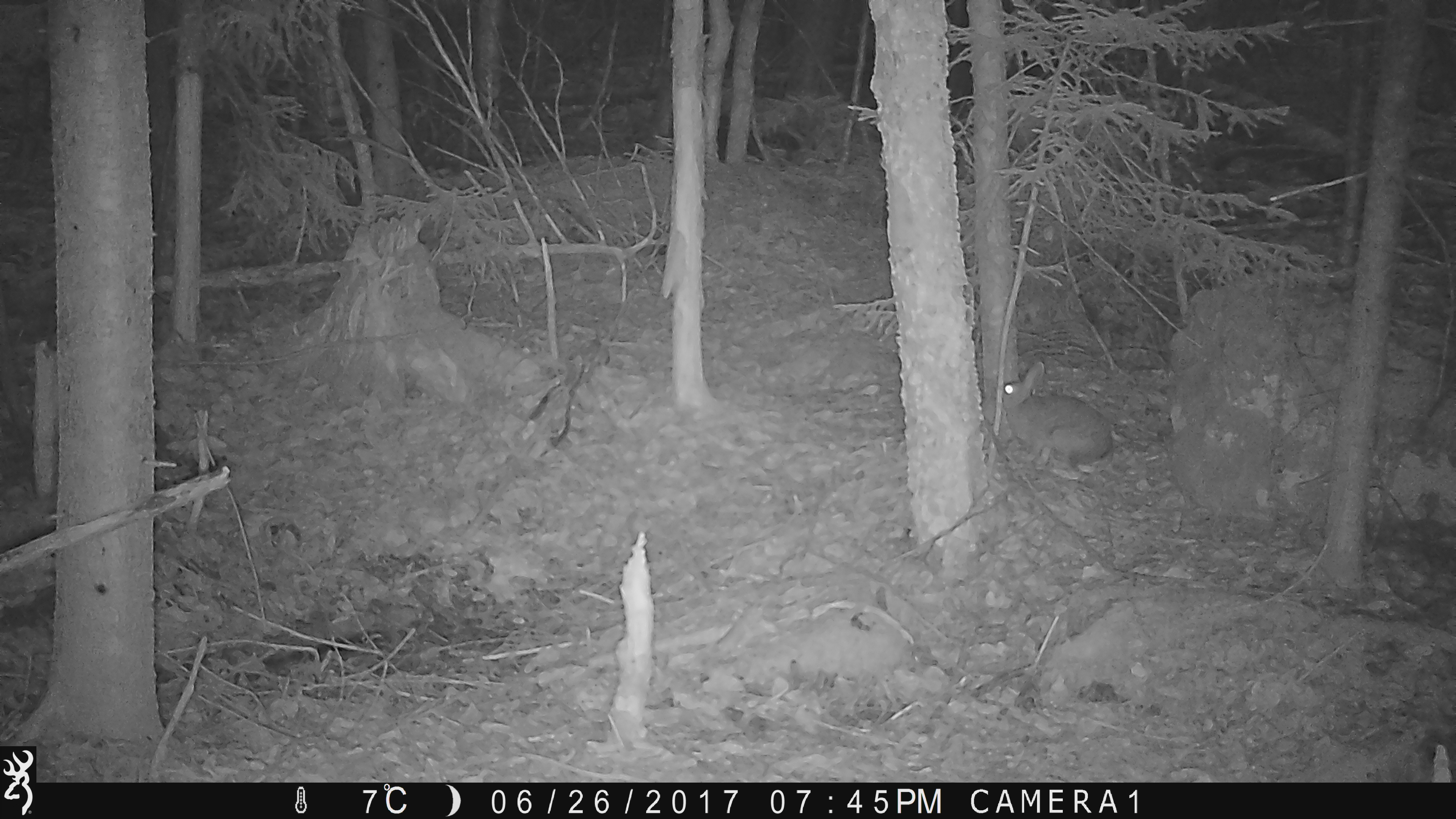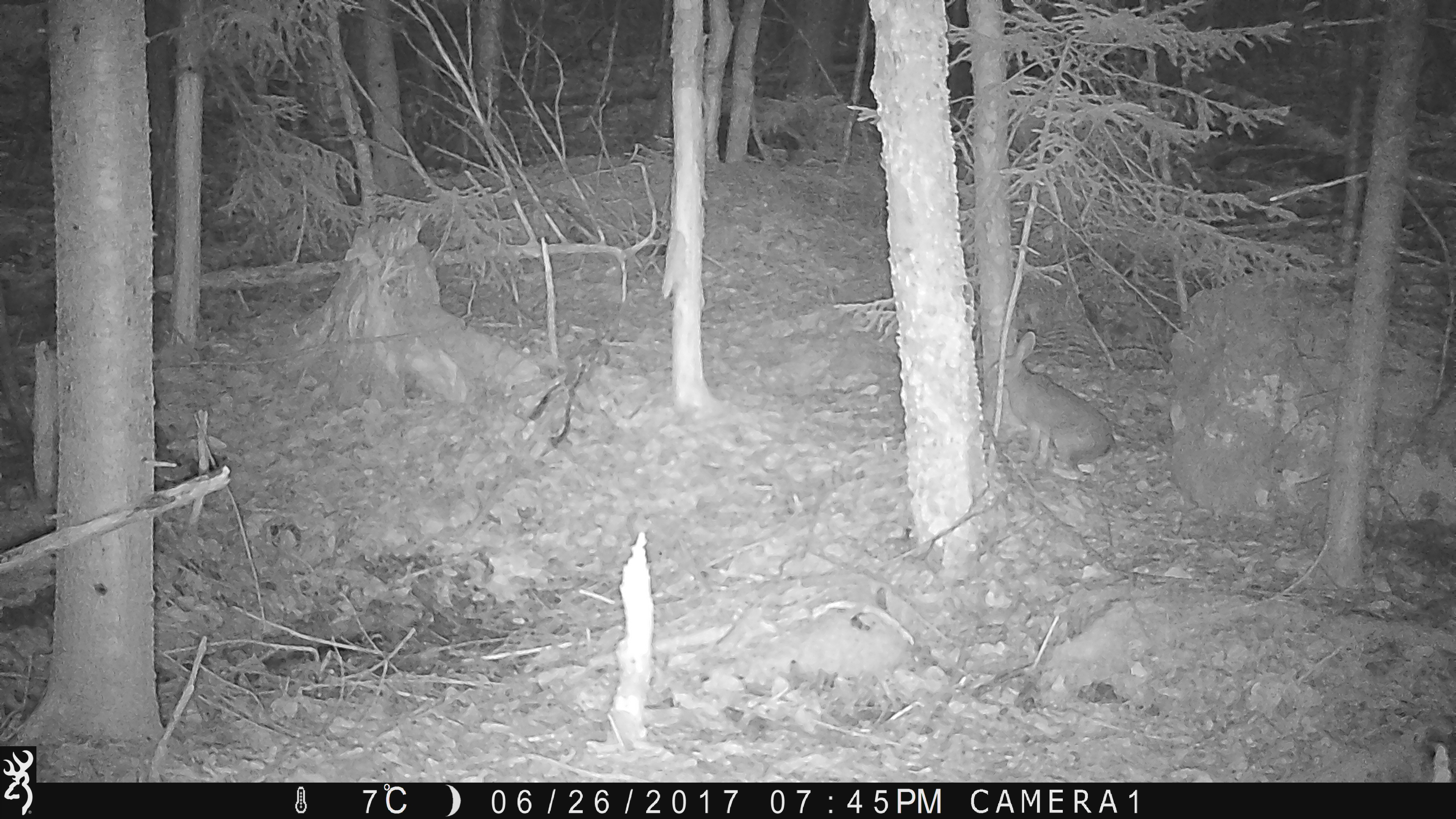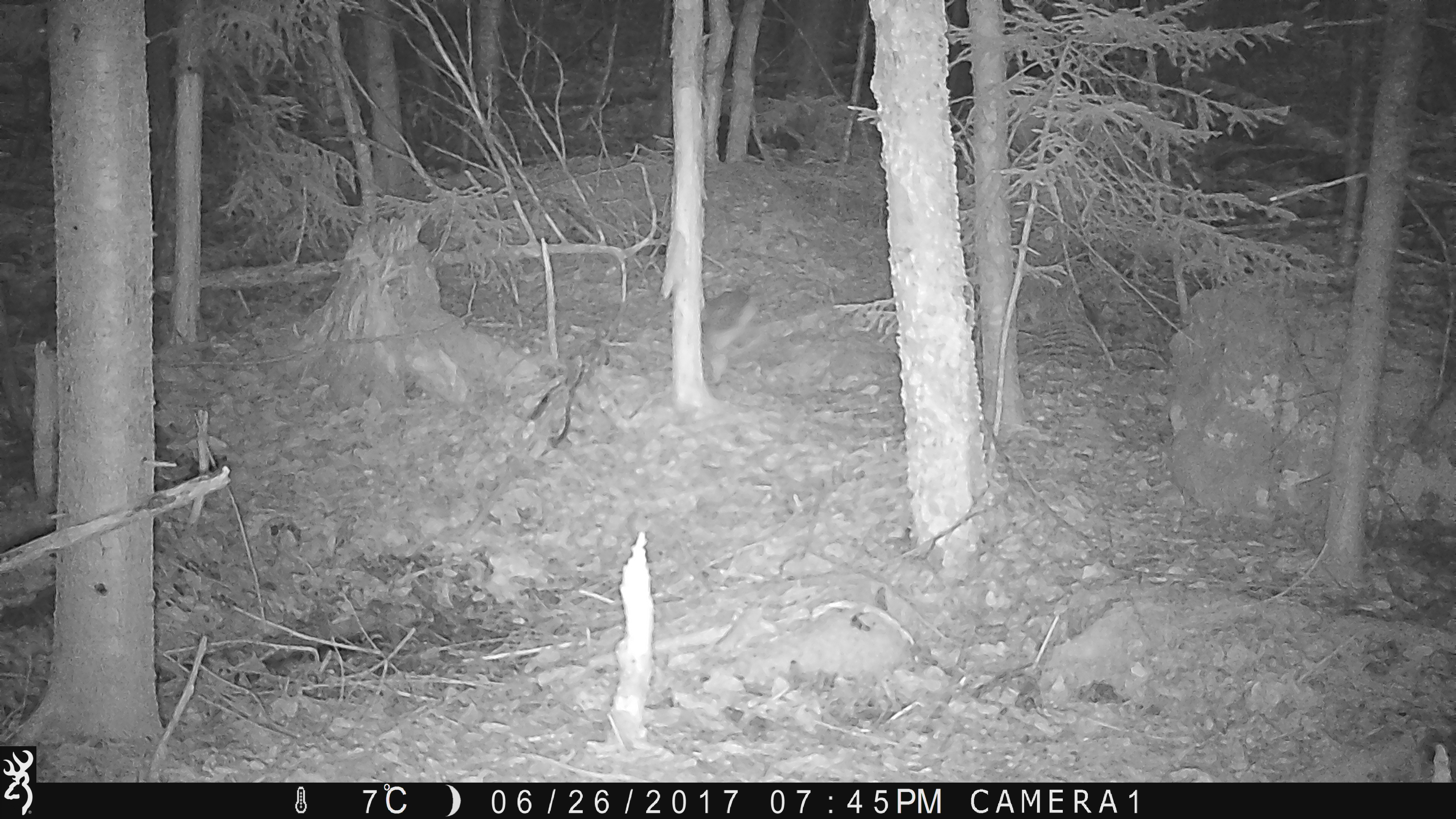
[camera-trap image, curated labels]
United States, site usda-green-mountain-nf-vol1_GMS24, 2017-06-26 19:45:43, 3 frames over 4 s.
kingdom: Animalia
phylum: Chordata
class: Mammalia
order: Lagomorpha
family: Leporidae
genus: Lepus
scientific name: Lepus americanus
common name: snowshoe hare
Snowshoe hare (Lepus americanus).